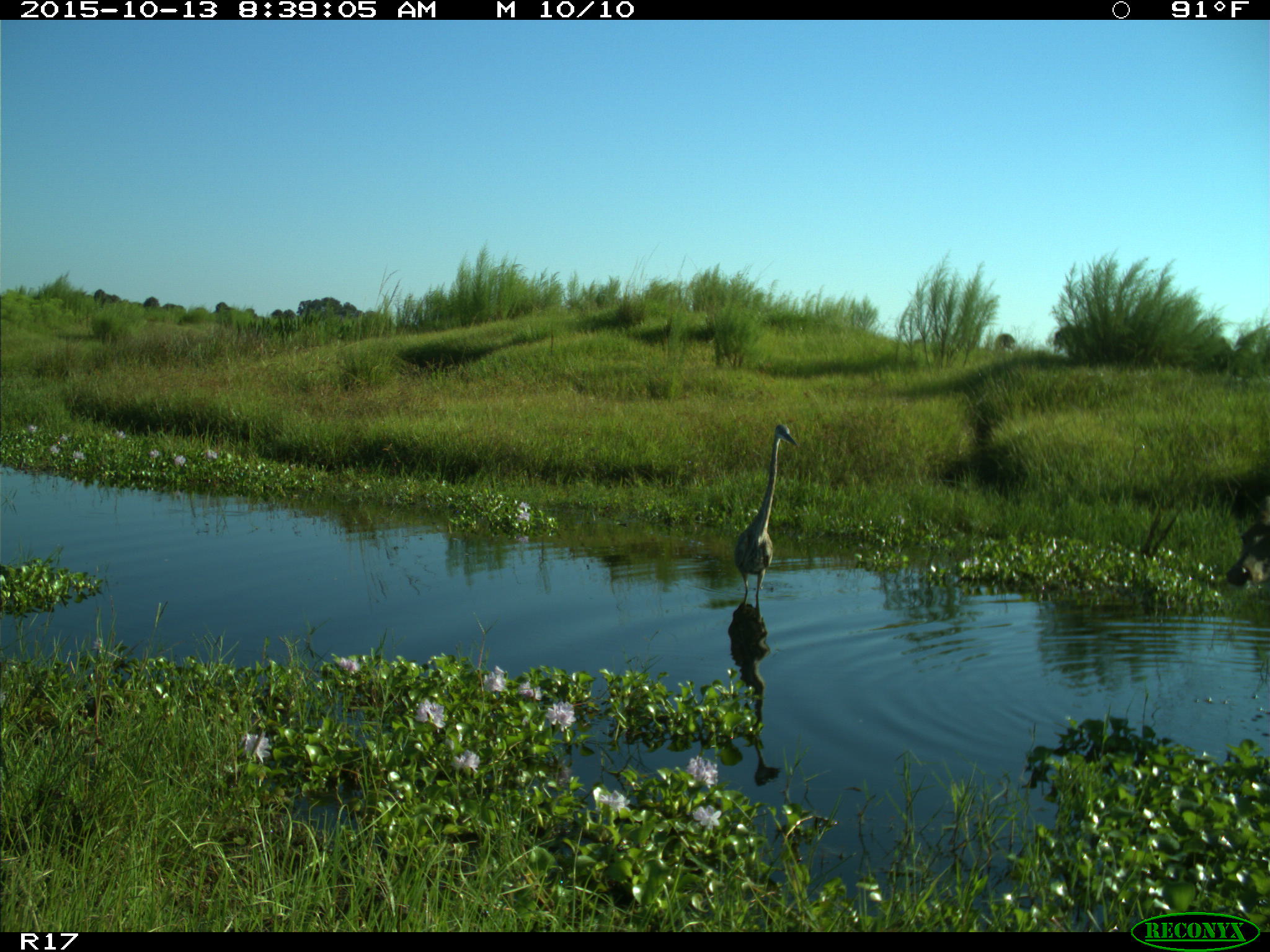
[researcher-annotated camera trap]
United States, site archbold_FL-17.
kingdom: Animalia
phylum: Chordata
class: Mammalia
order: Artiodactyla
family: Cervidae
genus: Odocoileus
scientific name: Odocoileus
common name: deer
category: unidentified deer